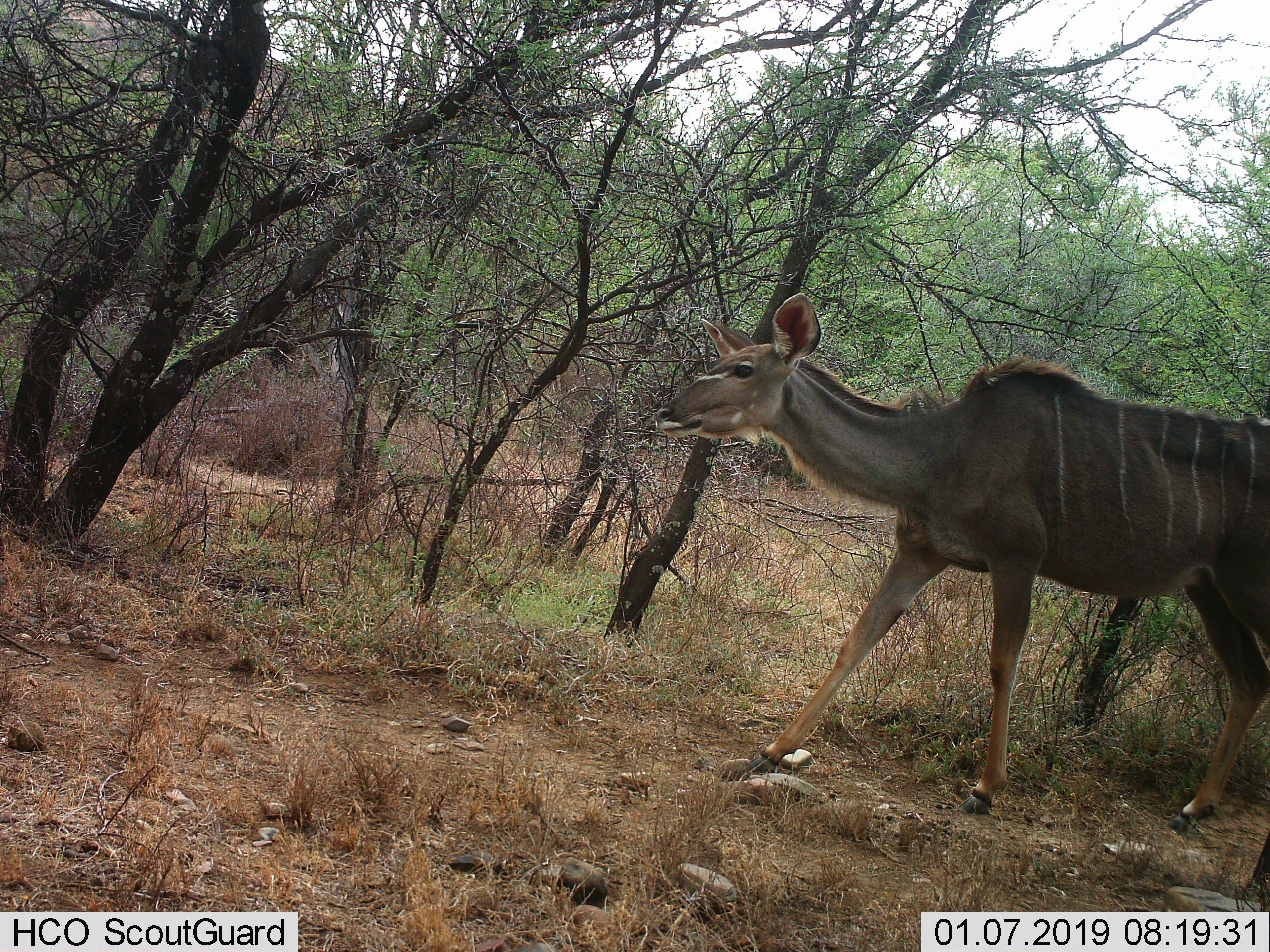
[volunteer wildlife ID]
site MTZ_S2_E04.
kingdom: Animalia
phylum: Chordata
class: Mammalia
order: Artiodactyla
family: Bovidae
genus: Tragelaphus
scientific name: Tragelaphus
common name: kudu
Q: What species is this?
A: Kudu (Tragelaphus).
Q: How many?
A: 1.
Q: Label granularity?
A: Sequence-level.